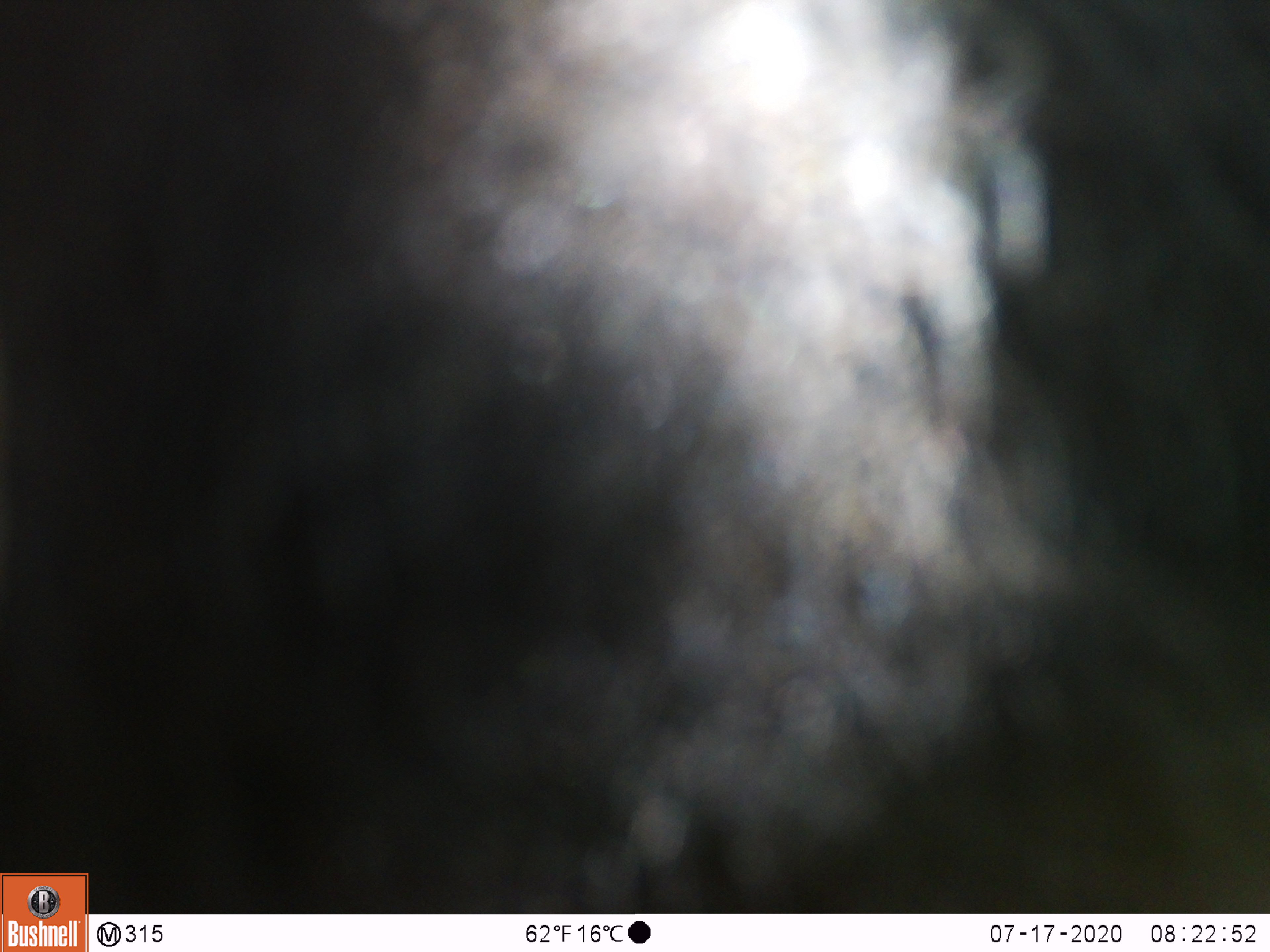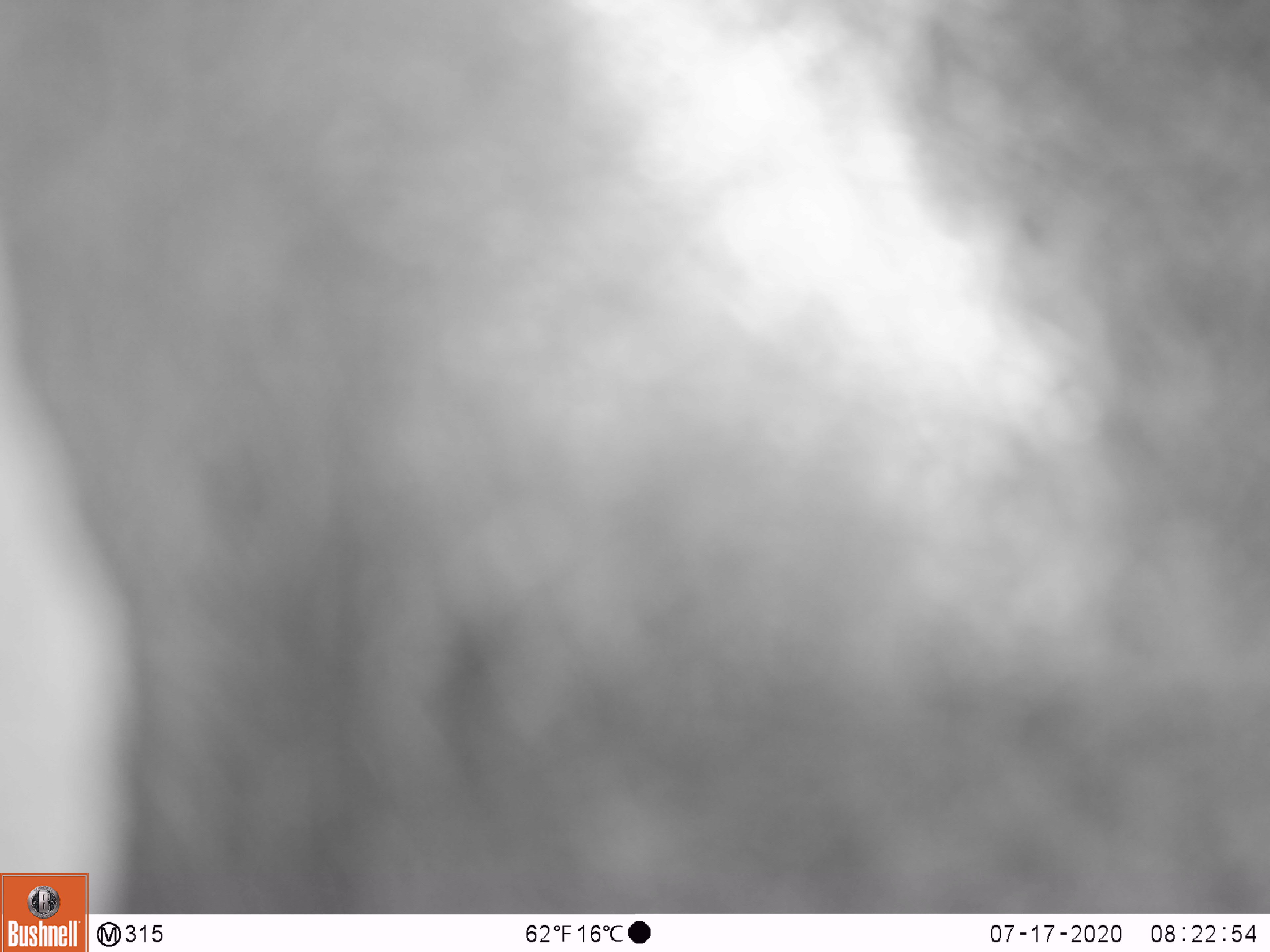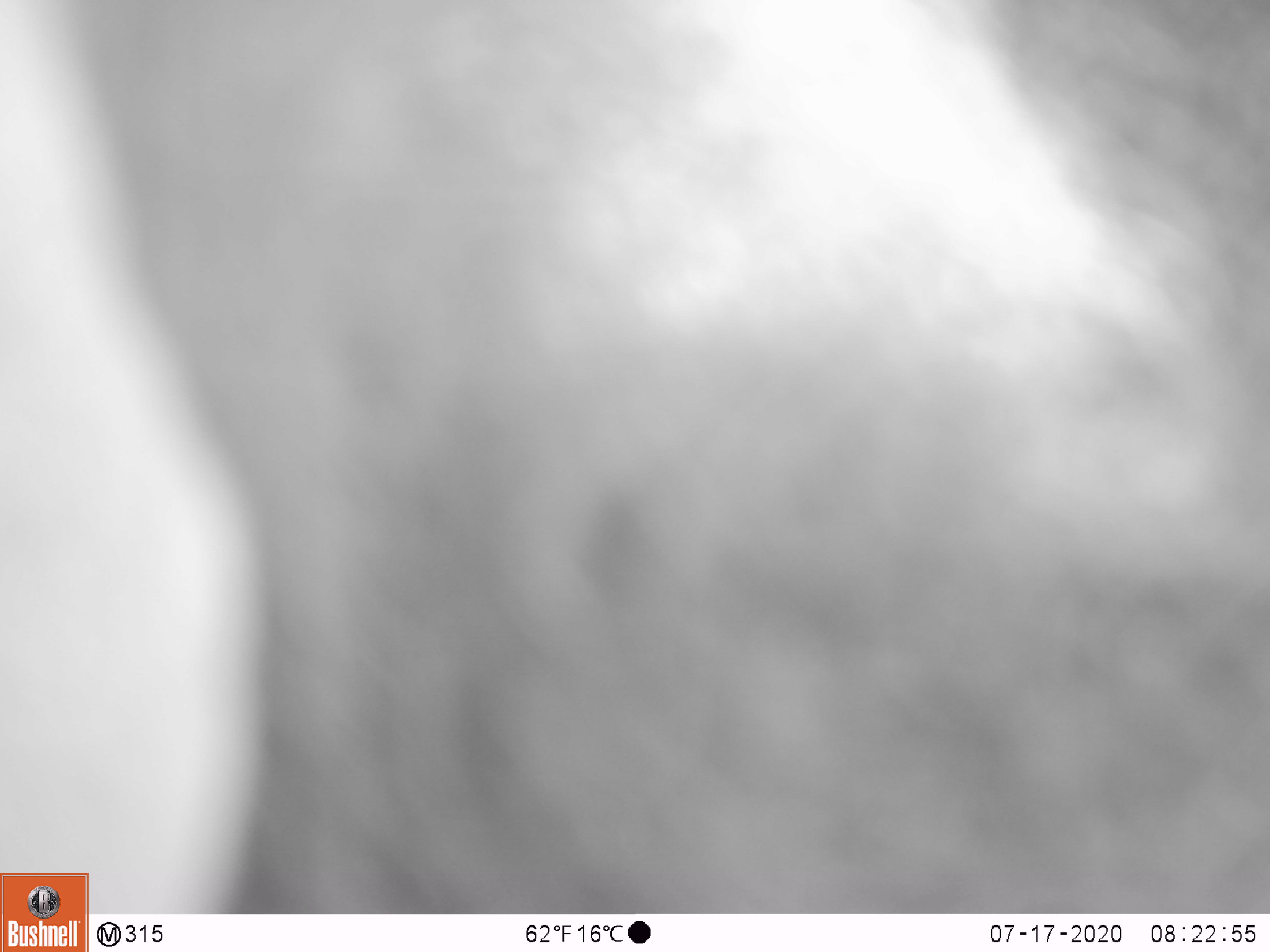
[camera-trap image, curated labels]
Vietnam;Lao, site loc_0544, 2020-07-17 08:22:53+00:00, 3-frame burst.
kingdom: Animalia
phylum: Chordata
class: Mammalia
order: Carnivora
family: Ursidae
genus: Ursus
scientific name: Ursus thibetanus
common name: asian black bear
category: asiatic black bear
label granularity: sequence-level